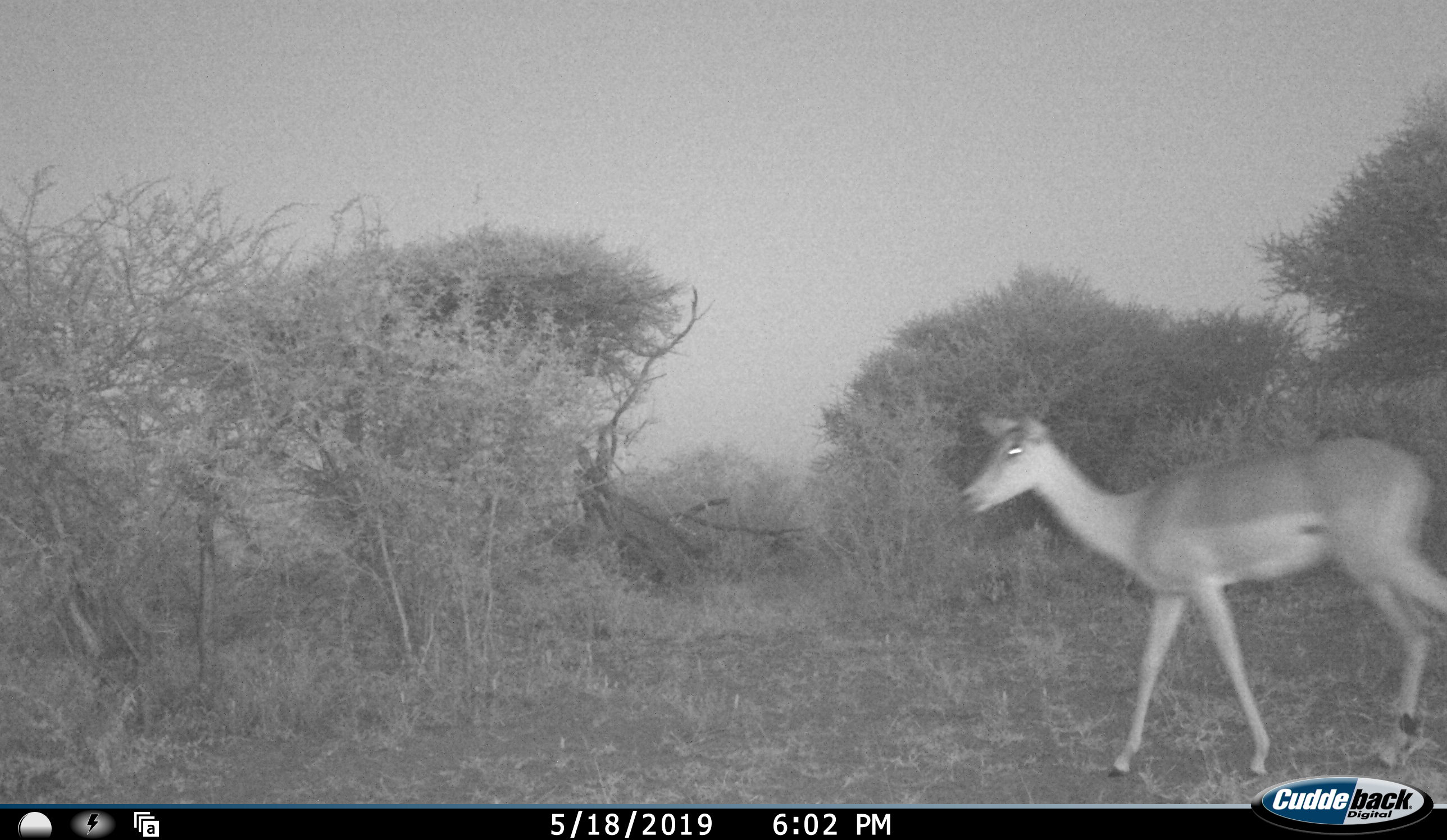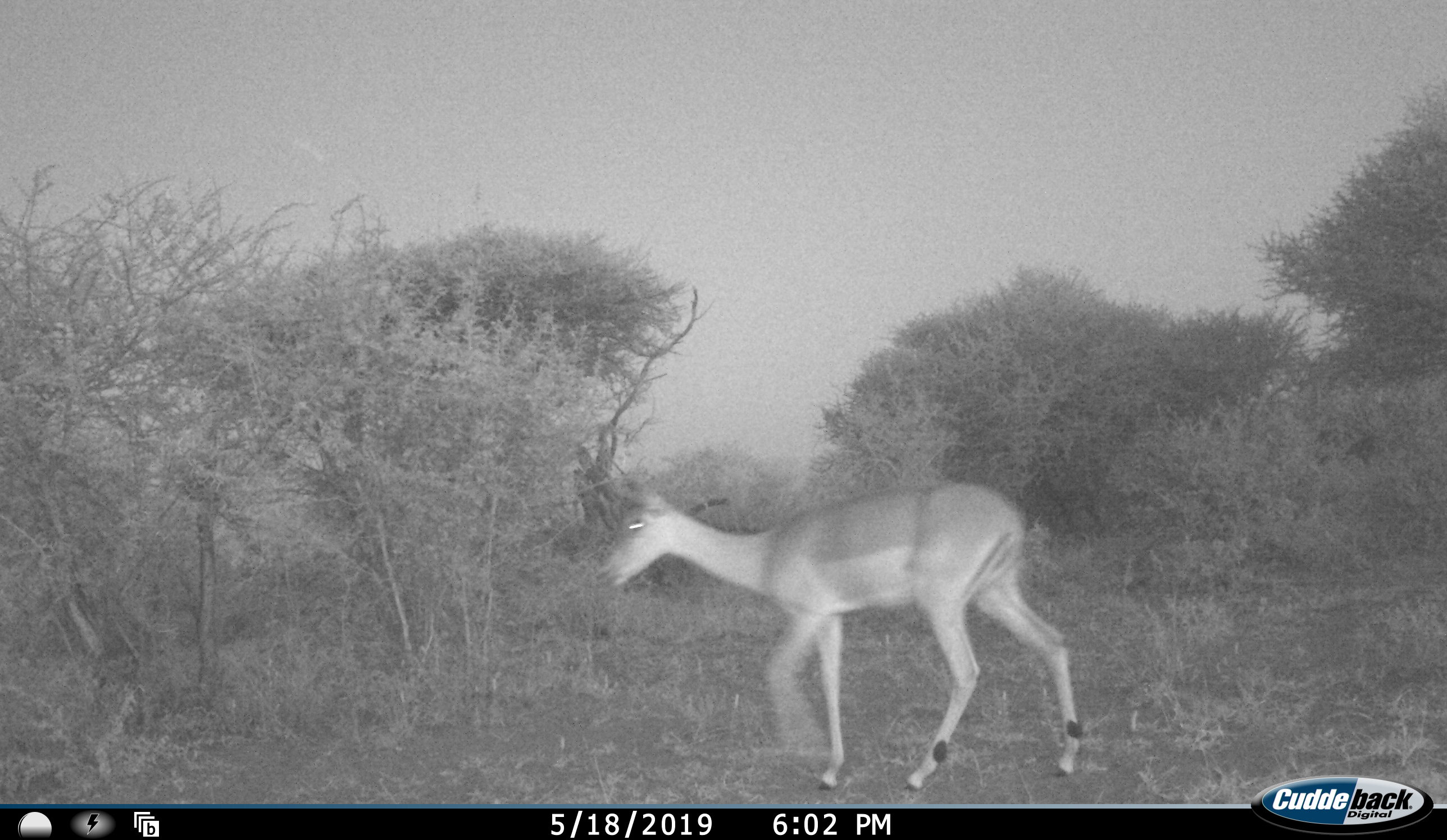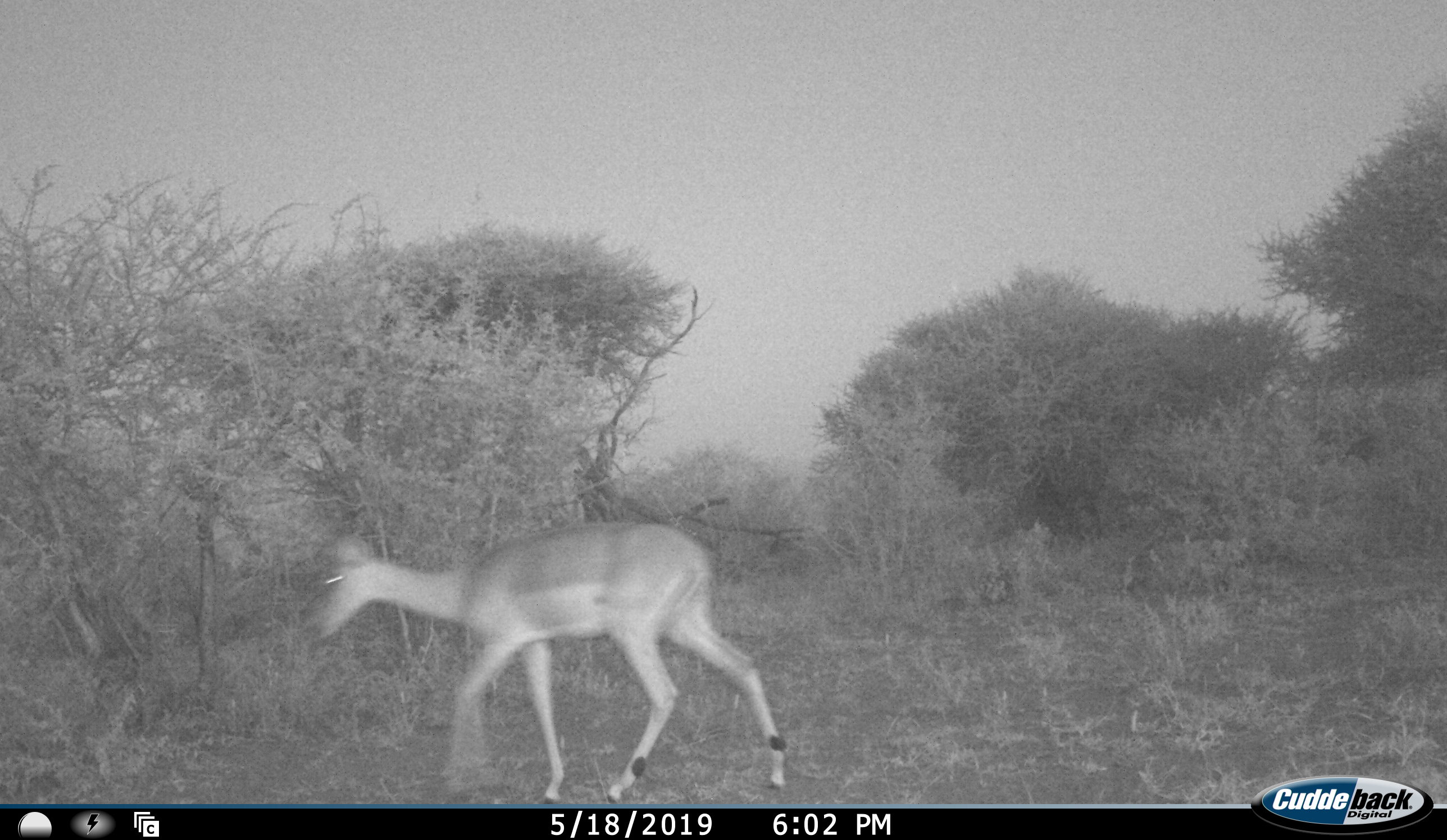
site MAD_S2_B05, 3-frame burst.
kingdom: Animalia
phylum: Chordata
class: Mammalia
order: Artiodactyla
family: Bovidae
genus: Aepyceros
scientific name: Aepyceros melampus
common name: impala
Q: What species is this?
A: Impala (Aepyceros melampus).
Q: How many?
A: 1.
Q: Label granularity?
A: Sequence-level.